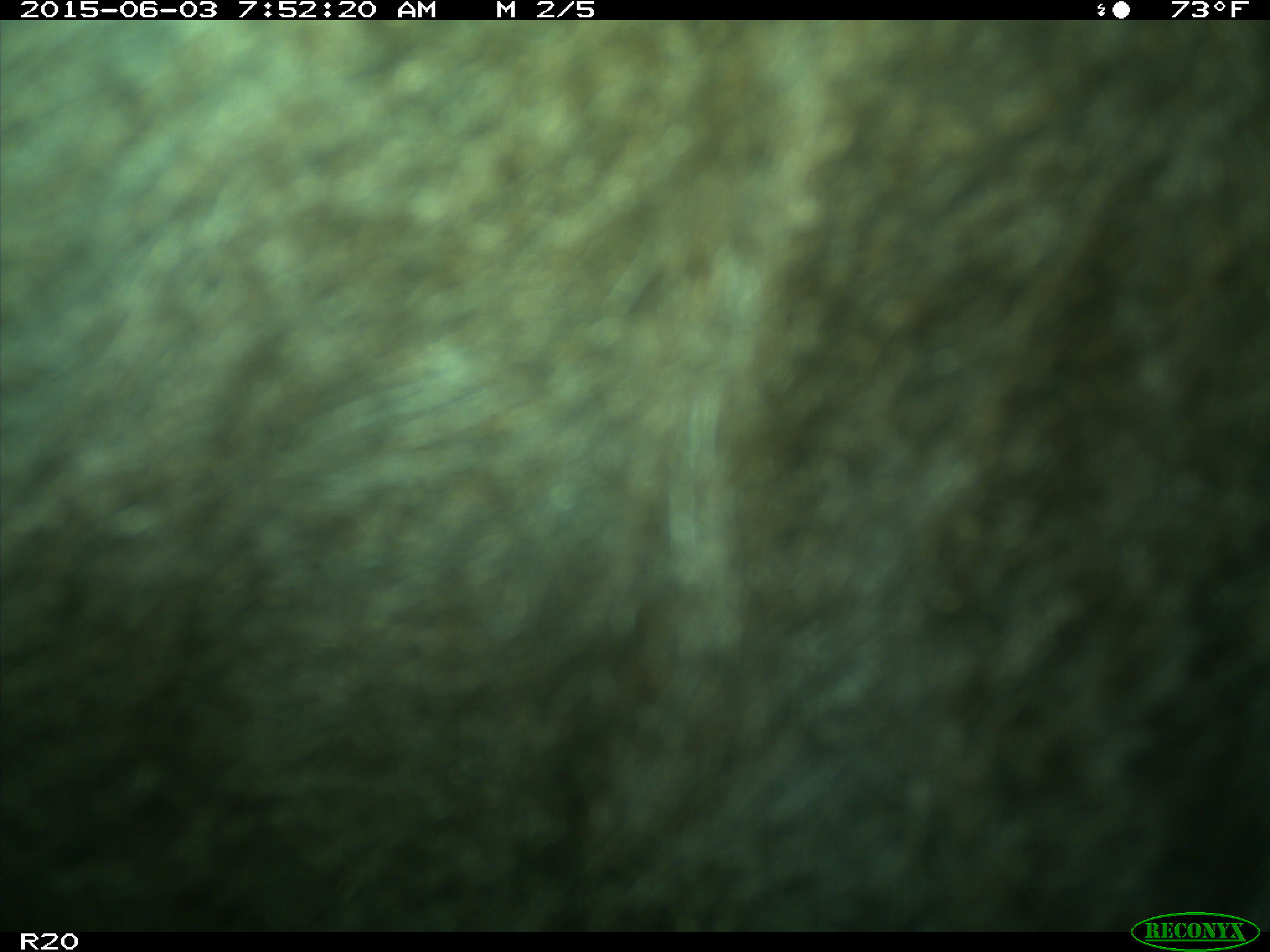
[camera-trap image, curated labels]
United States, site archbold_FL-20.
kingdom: Animalia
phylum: Chordata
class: Mammalia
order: Artiodactyla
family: Bovidae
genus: Bos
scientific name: Bos taurus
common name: domestic cow